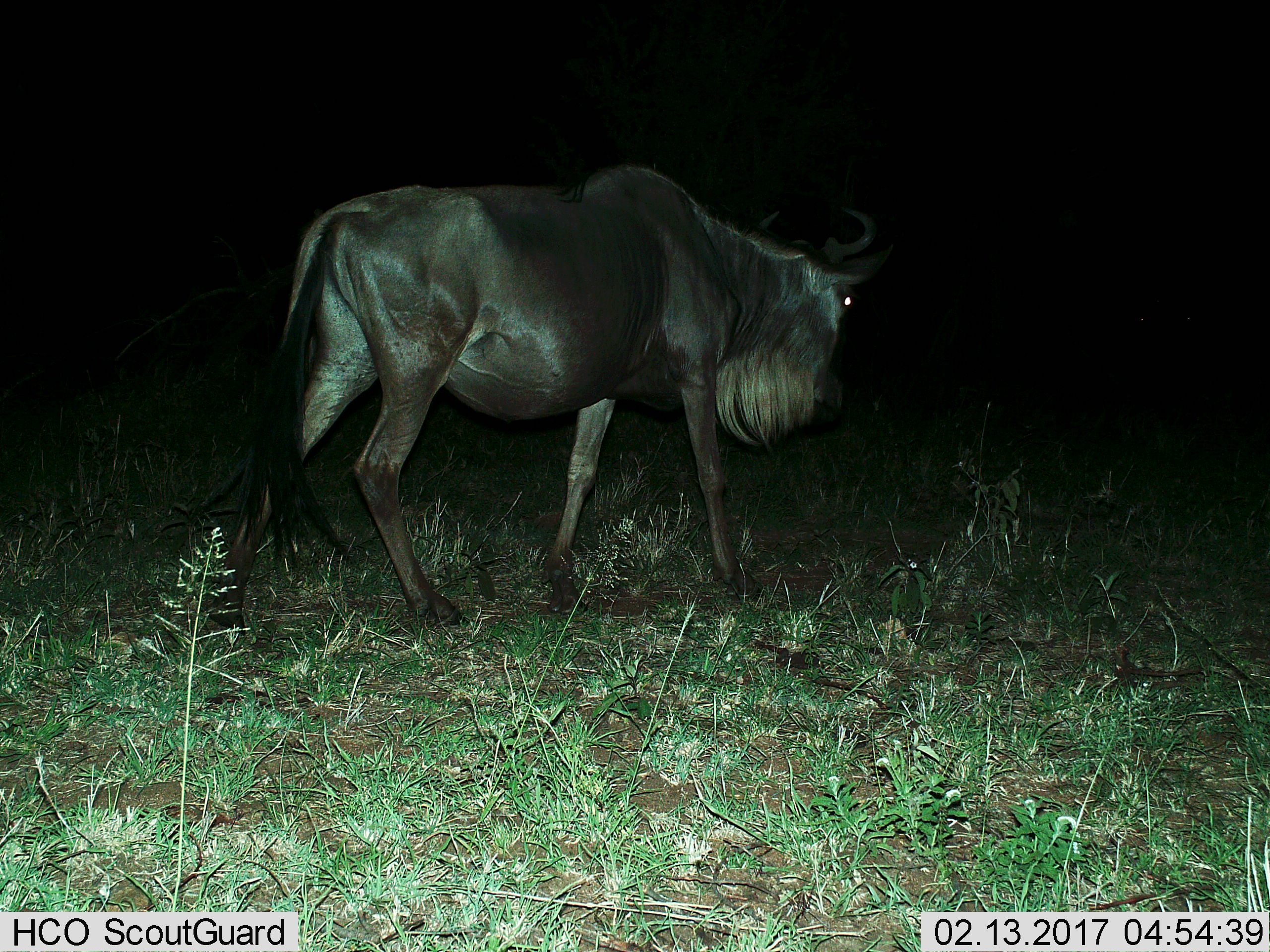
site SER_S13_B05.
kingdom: Animalia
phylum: Chordata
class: Mammalia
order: Artiodactyla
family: Bovidae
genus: Connochaetes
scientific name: Connochaetes taurinus taurinus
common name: blue wildebeest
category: wildebeestblue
Wildebeestblue (blue wildebeest) (Connochaetes taurinus taurinus), count 1. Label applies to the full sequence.